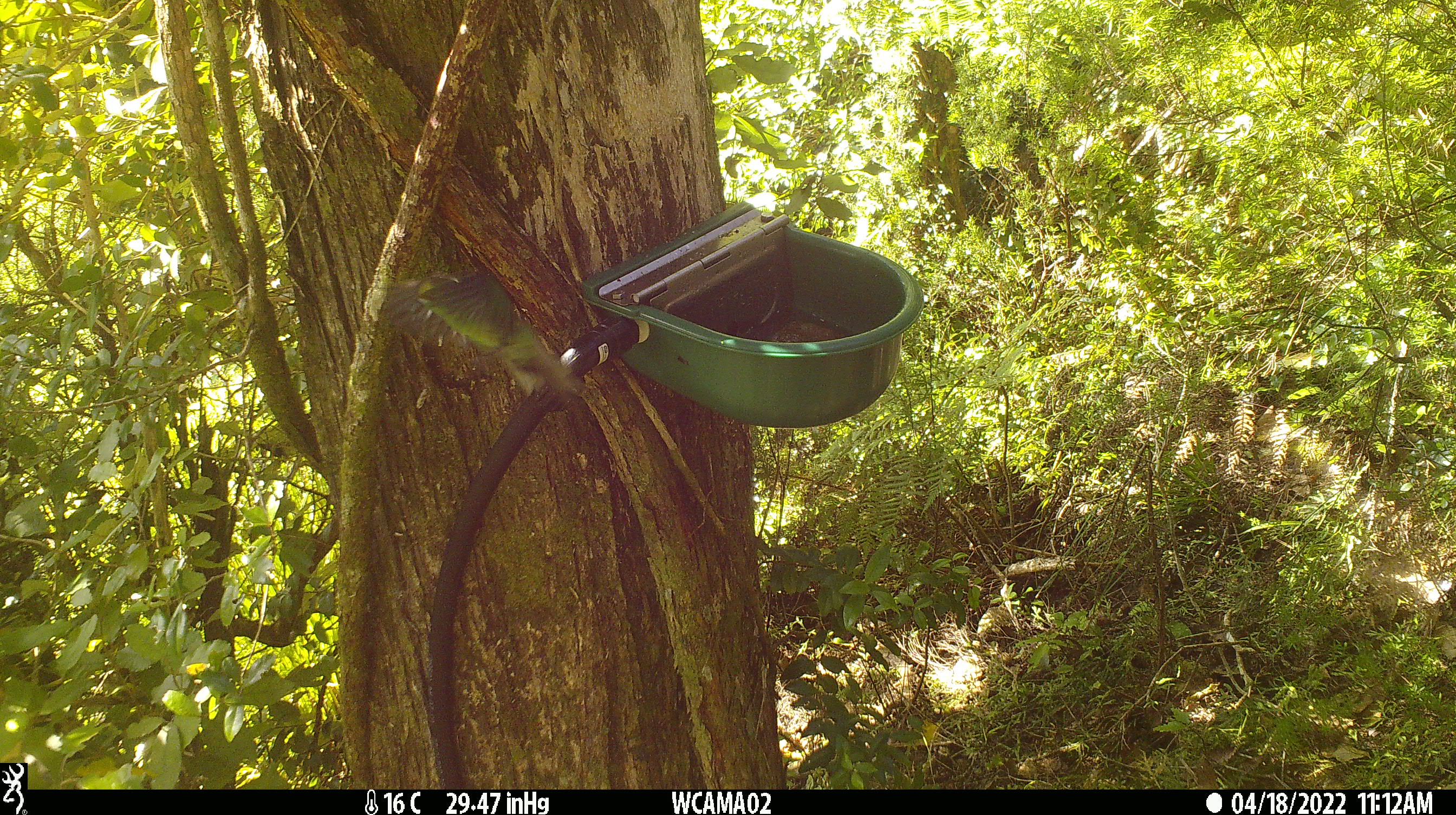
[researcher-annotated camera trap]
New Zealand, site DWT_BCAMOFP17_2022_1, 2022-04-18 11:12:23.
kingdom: Animalia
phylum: Chordata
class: Aves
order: Psittaciformes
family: Psittaculidae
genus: Cyanoramphus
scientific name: Cyanoramphus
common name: parakeet